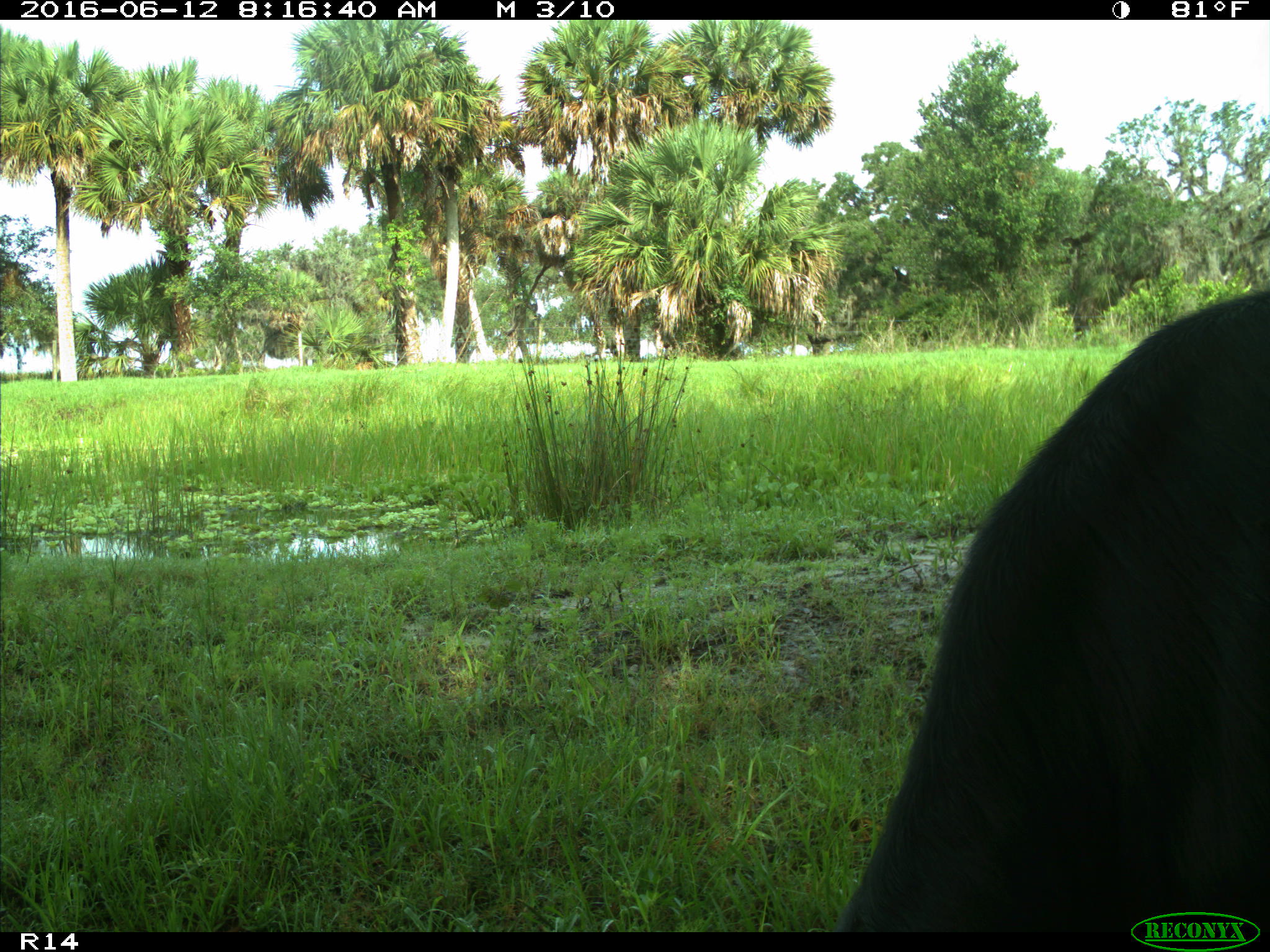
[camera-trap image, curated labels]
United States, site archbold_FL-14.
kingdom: Animalia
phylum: Chordata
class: Mammalia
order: Artiodactyla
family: Bovidae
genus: Bos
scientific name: Bos taurus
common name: domestic cow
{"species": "Bos taurus (domestic cow)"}